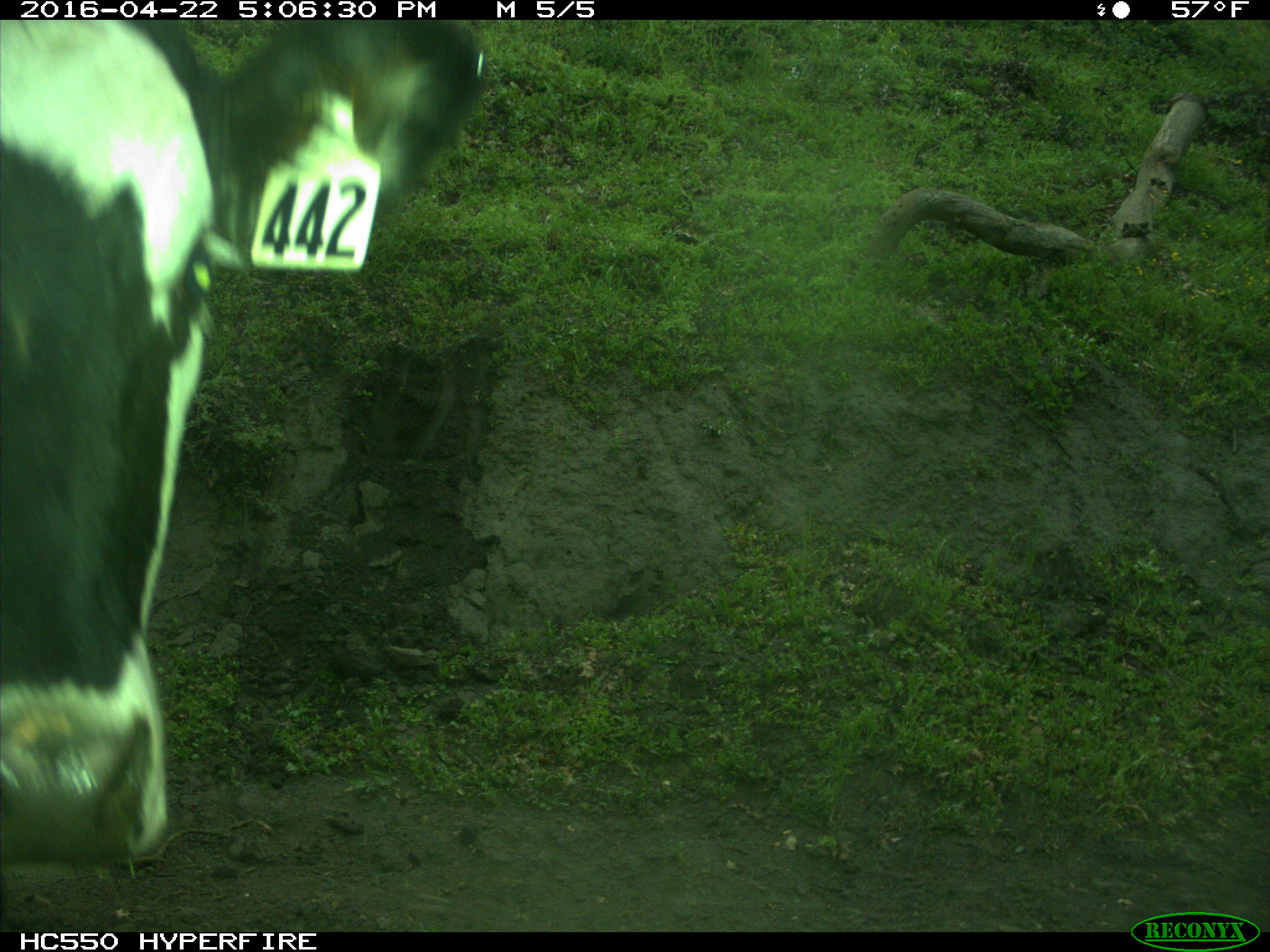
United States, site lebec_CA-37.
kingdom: Animalia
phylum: Chordata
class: Mammalia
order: Artiodactyla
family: Bovidae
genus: Bos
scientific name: Bos taurus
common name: domestic cow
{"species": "Bos taurus (domestic cow)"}